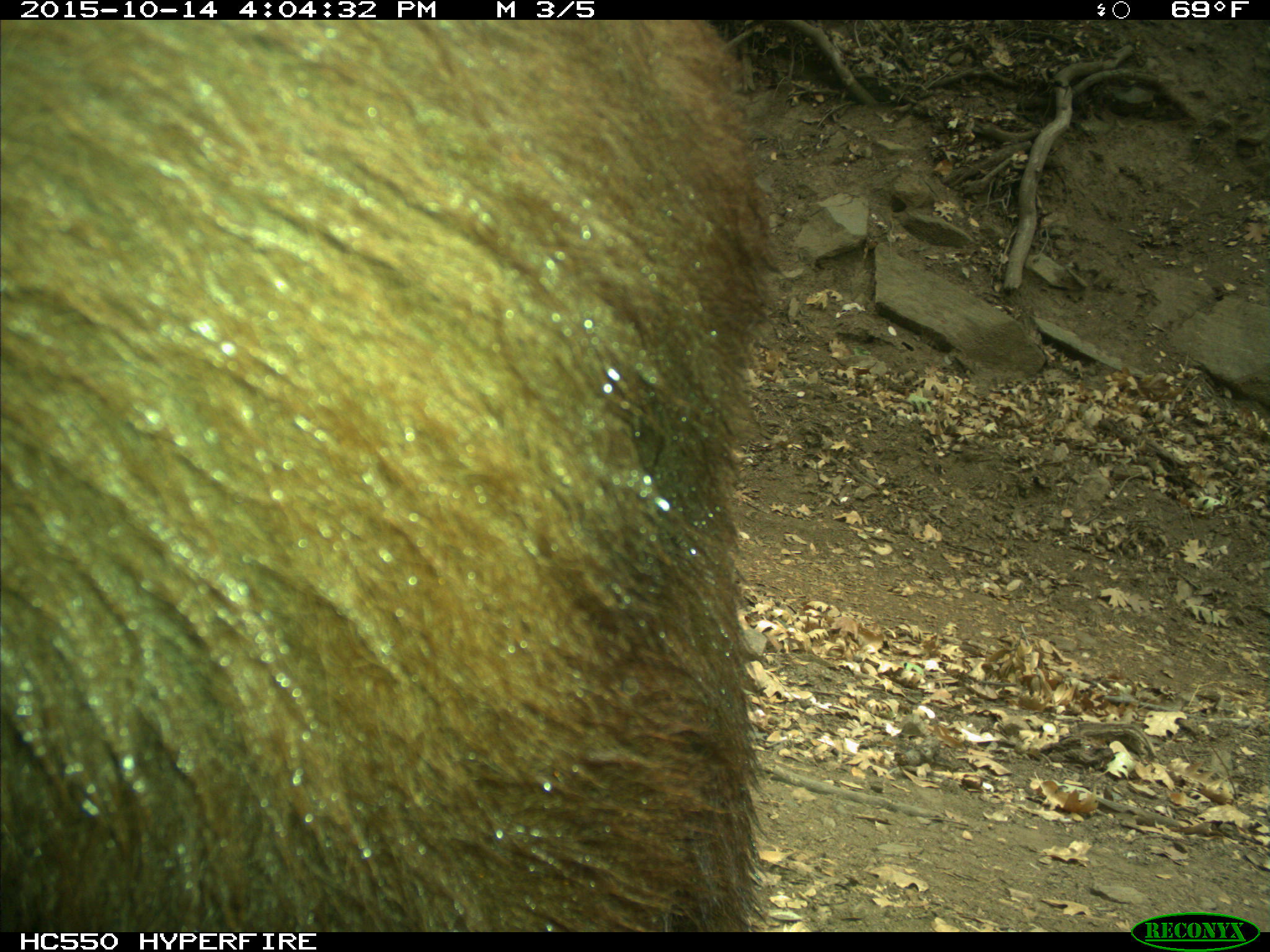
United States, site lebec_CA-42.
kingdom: Animalia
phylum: Chordata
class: Mammalia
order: Carnivora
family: Ursidae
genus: Ursus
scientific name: Ursus americanus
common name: american black bear